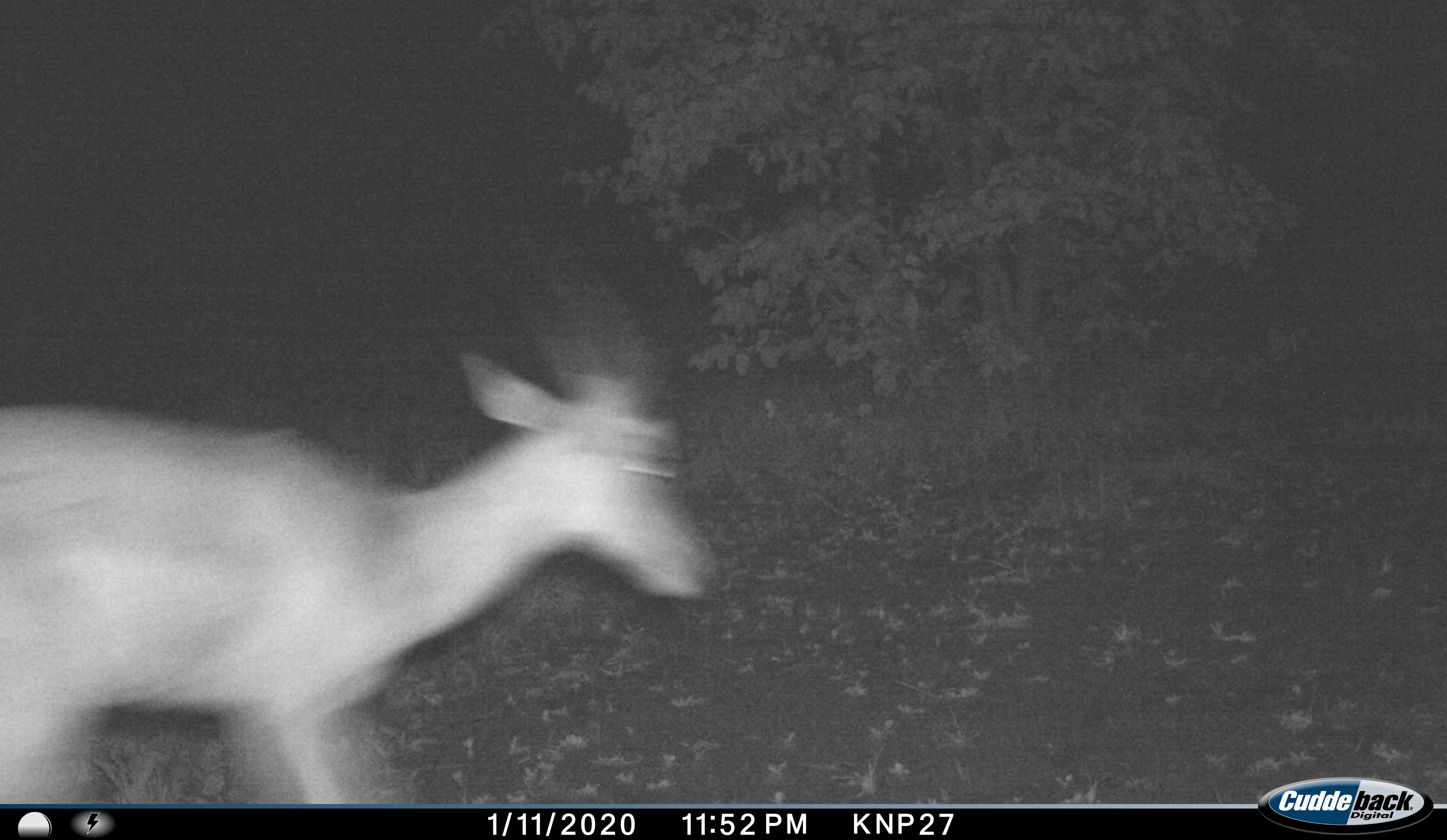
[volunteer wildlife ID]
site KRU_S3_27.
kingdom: Animalia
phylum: Chordata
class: Mammalia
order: Artiodactyla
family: Bovidae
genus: Aepyceros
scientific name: Aepyceros melampus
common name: impala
Impala (Aepyceros melampus), count 1. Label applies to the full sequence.